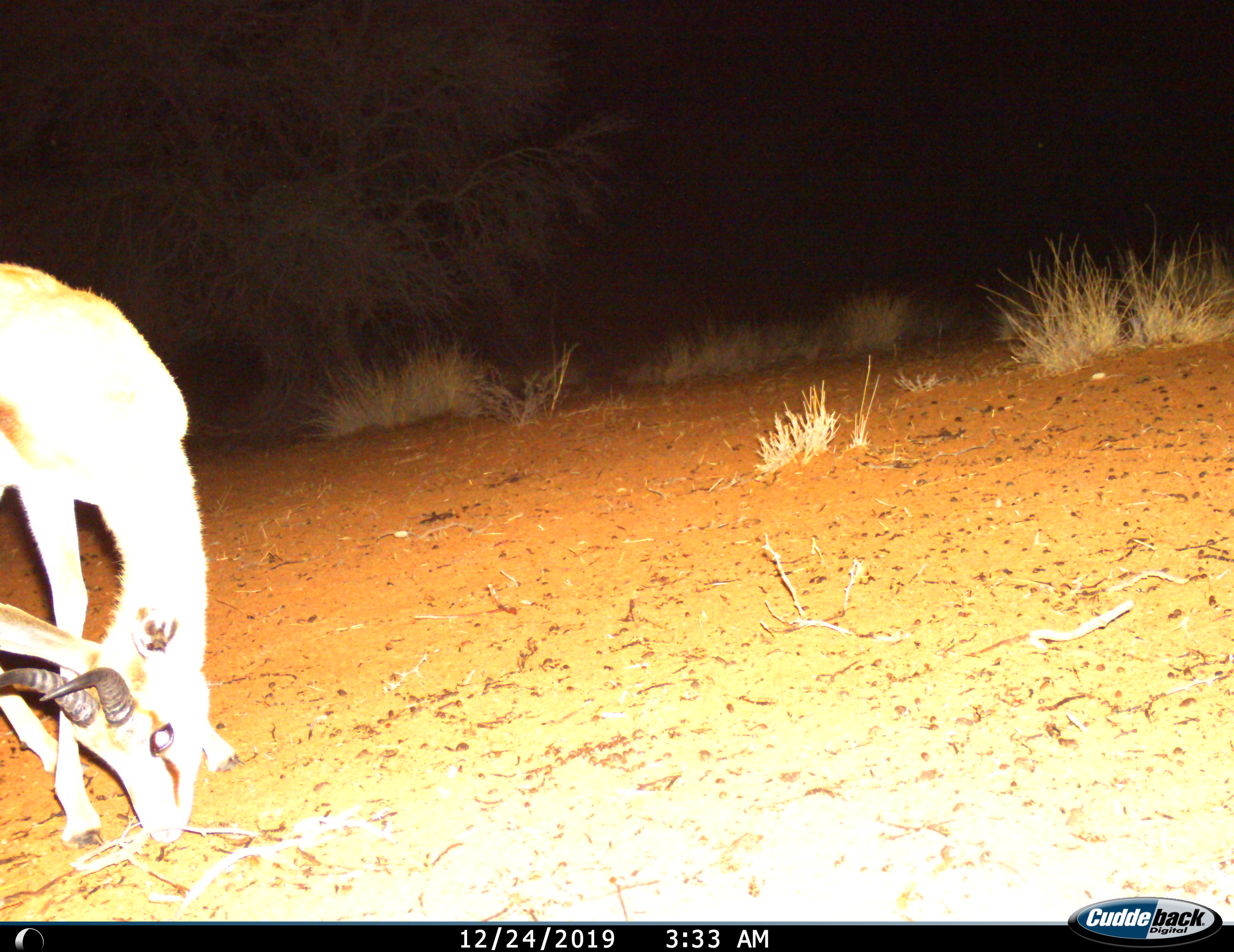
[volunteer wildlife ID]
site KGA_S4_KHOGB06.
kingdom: Animalia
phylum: Chordata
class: Mammalia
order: Artiodactyla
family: Bovidae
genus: Antidorcas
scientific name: Antidorcas marsupialis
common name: springbok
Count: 1.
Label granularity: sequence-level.